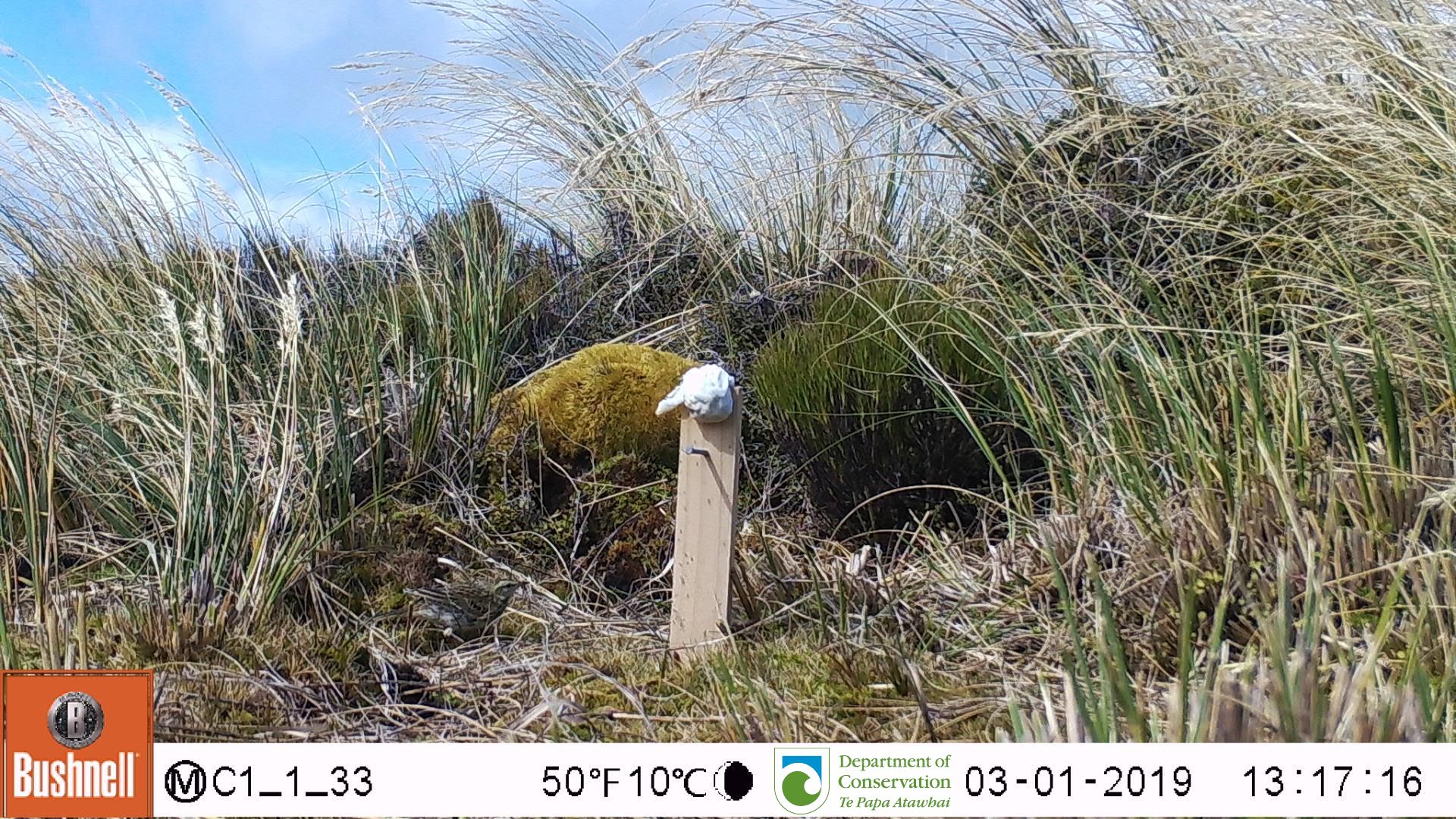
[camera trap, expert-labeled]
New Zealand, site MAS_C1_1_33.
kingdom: Animalia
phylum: Chordata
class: Aves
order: Passeriformes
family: Motacillidae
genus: Anthus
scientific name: Anthus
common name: pipit